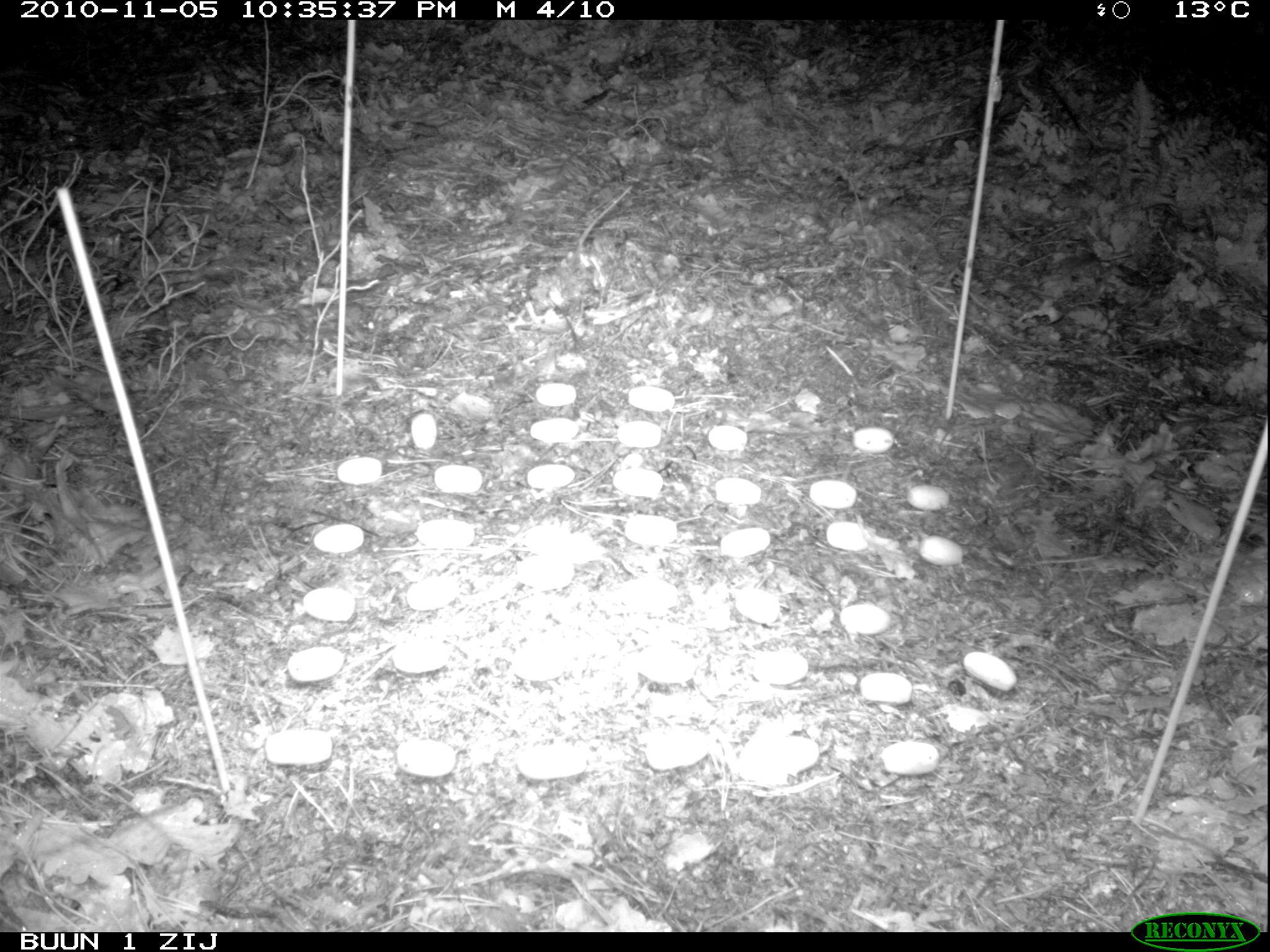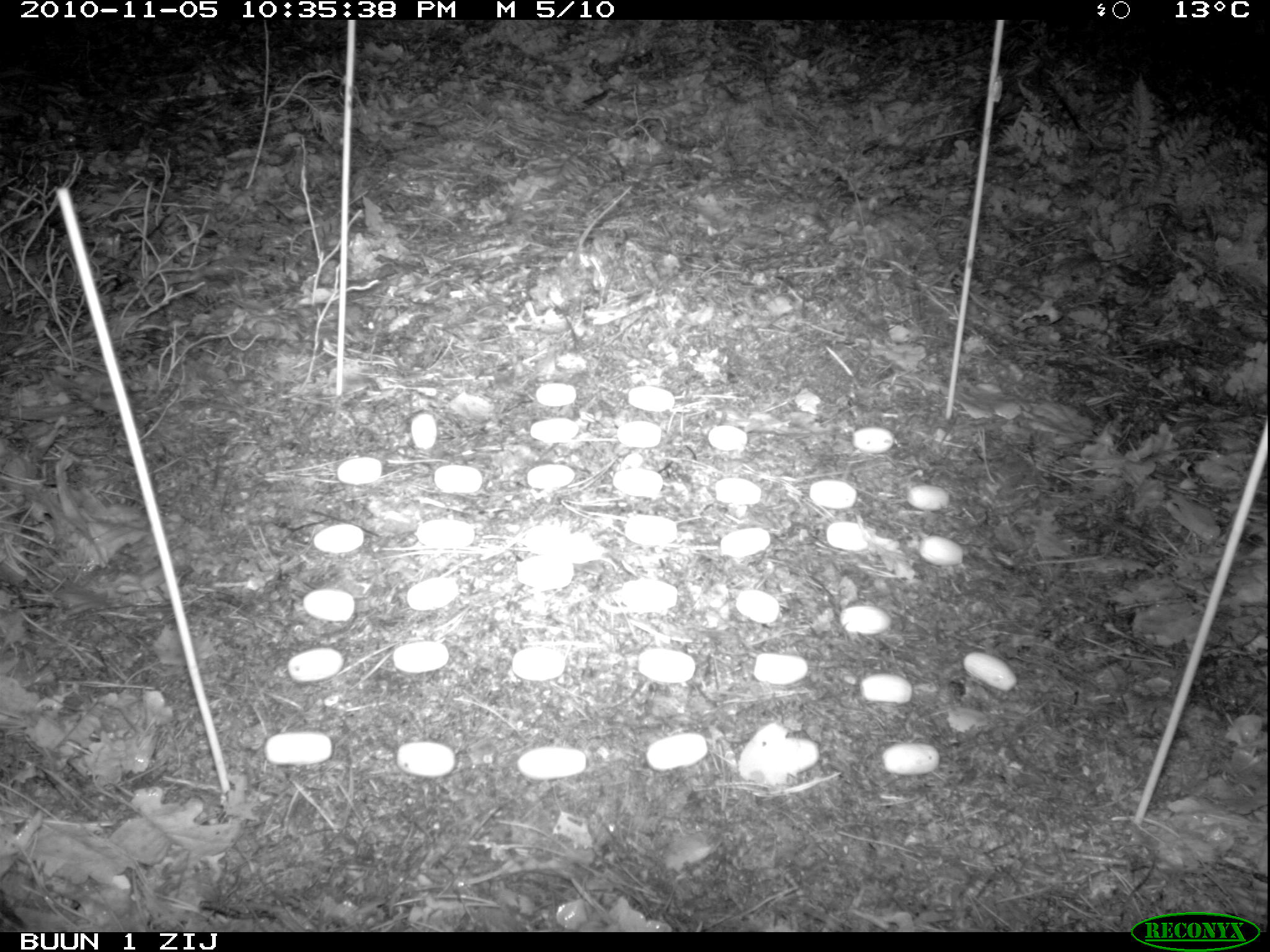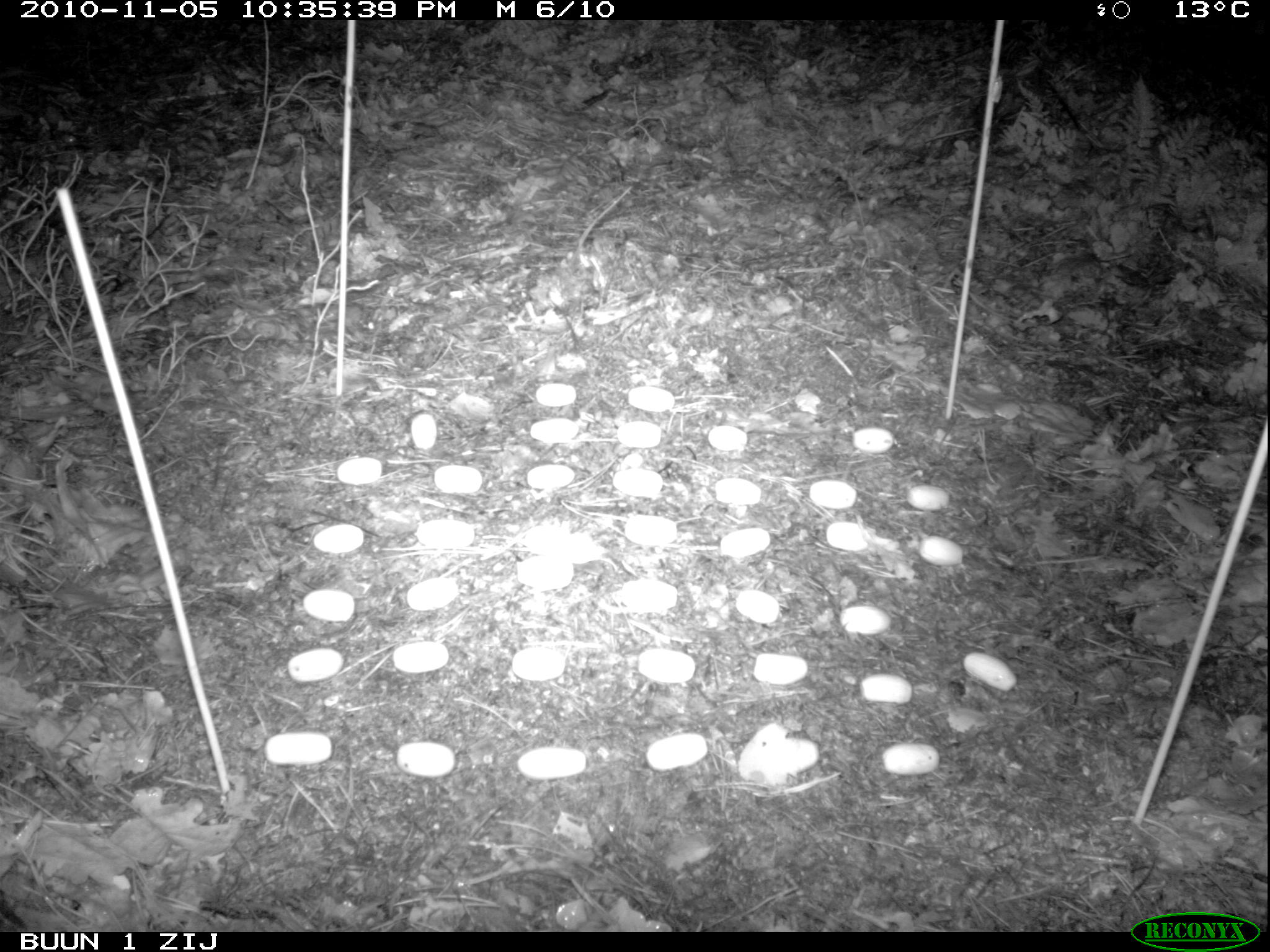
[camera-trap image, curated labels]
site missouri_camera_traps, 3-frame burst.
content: no animal present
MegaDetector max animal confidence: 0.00